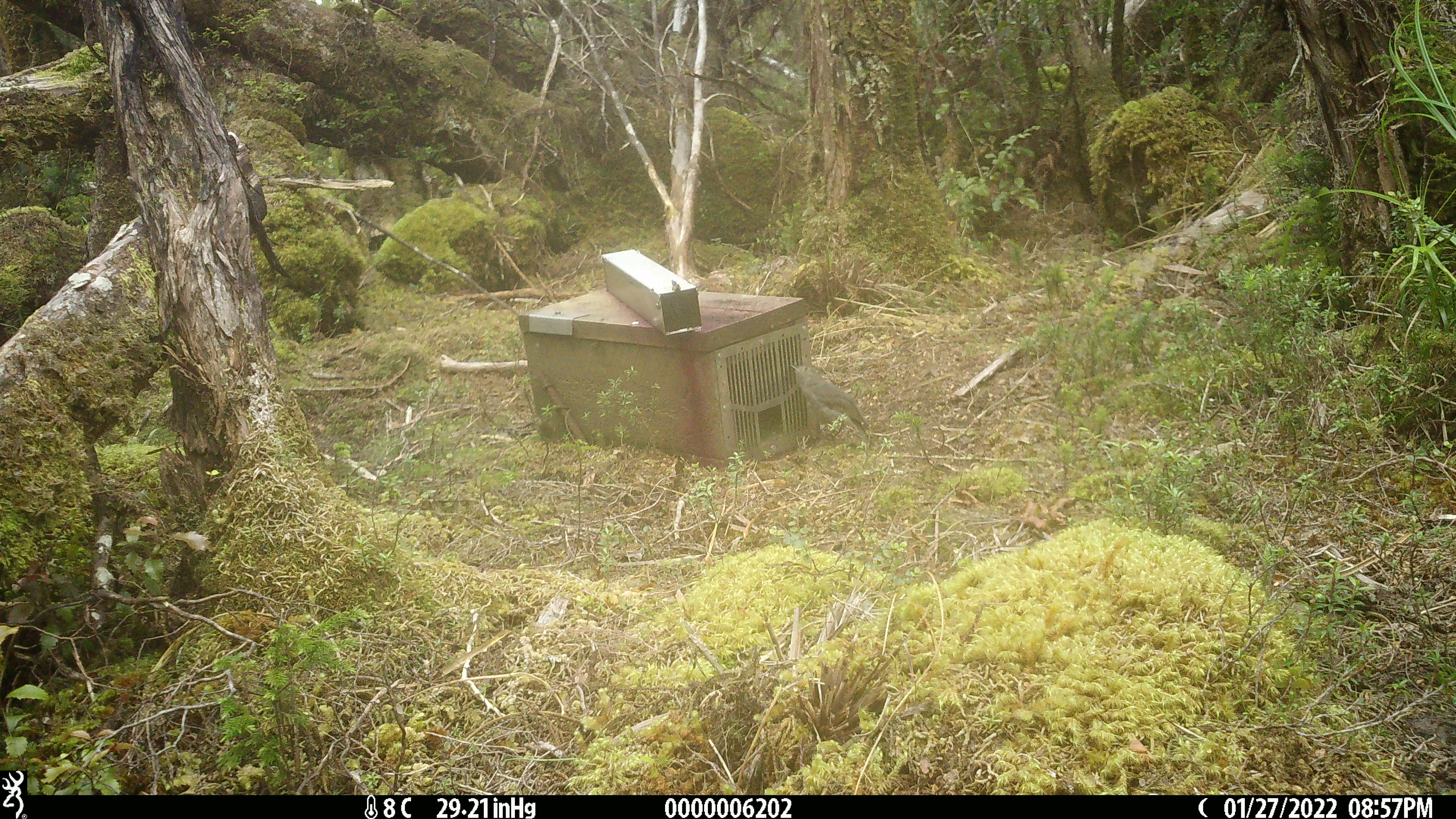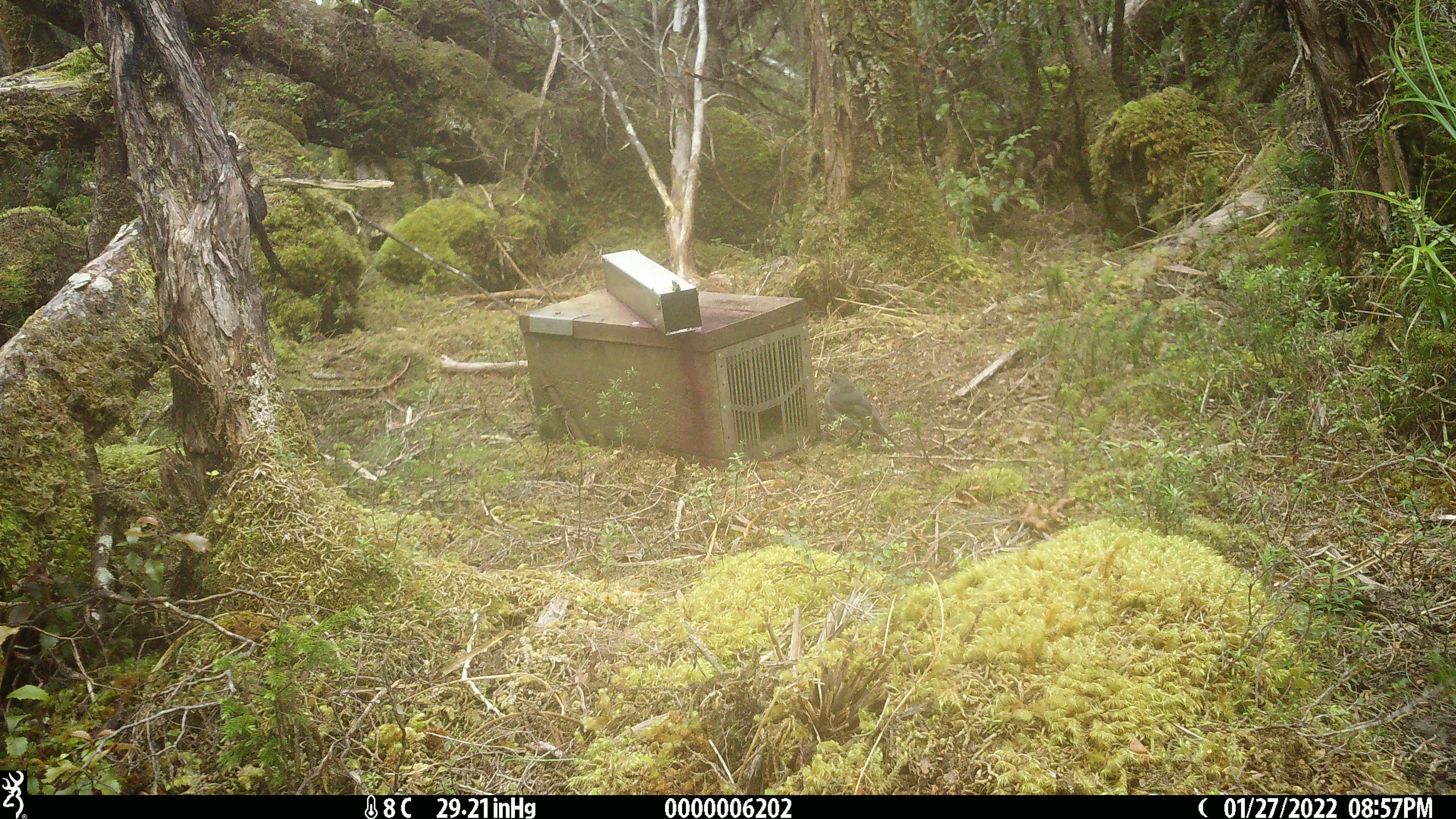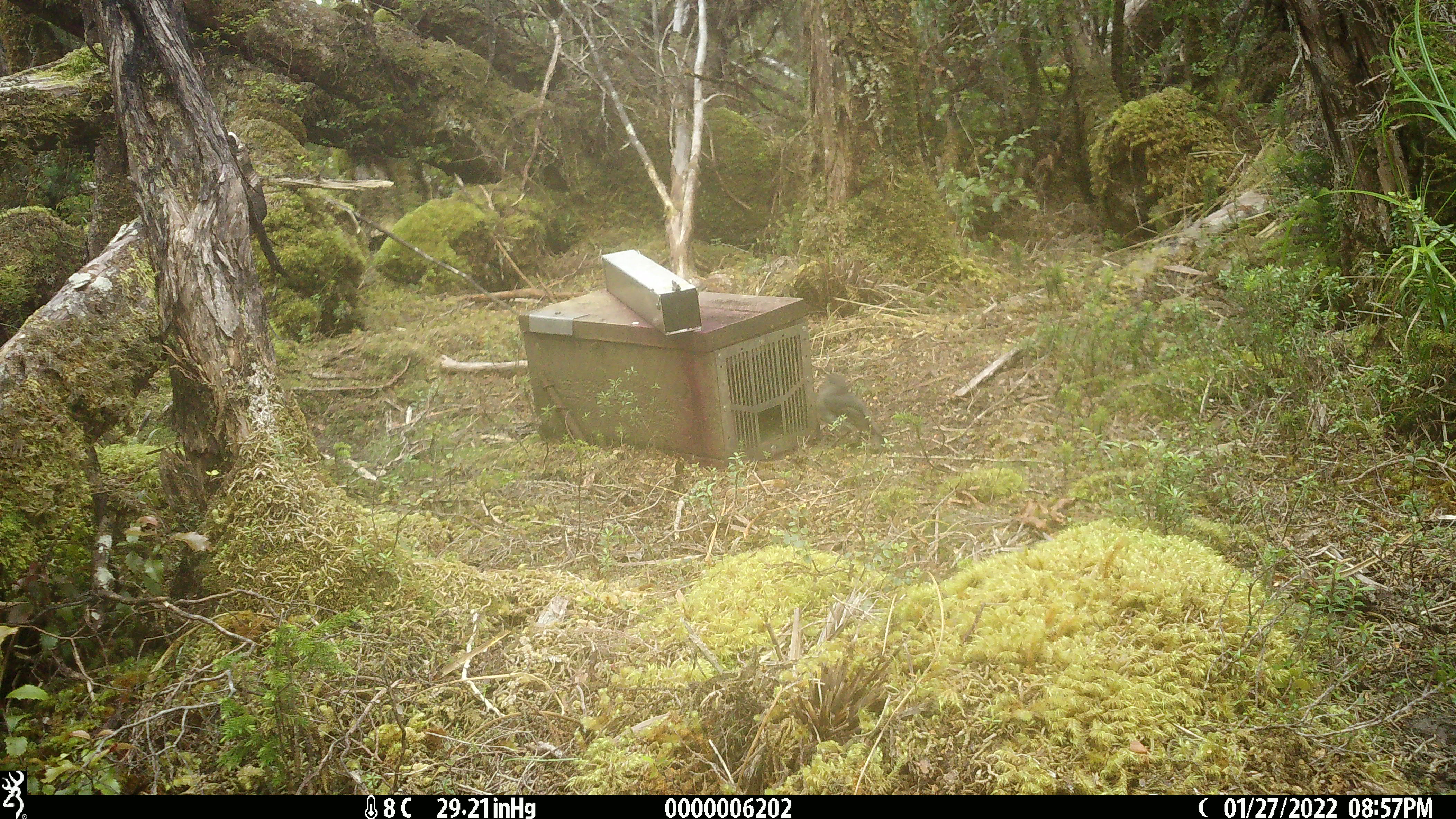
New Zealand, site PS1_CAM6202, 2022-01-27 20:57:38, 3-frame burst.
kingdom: Animalia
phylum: Chordata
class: Aves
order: Passeriformes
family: Petroicidae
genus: Petroica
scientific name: Petroica australis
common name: new zealand robin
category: robin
Robin (new zealand robin) (Petroica australis).